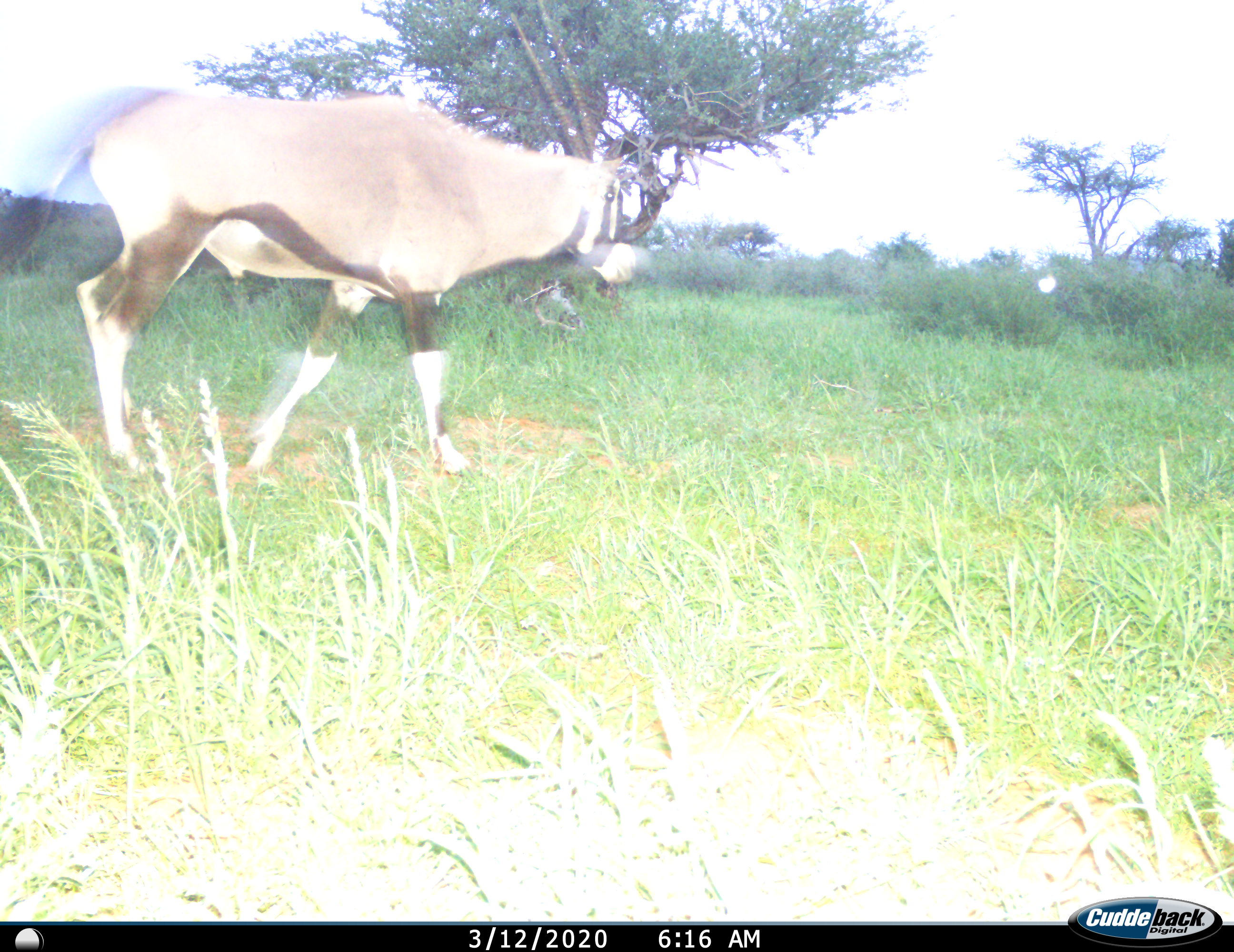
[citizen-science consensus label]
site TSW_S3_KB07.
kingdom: Animalia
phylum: Chordata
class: Mammalia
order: Artiodactyla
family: Bovidae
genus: Oryx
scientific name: Oryx gazella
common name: gemsbok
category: oryx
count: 1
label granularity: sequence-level